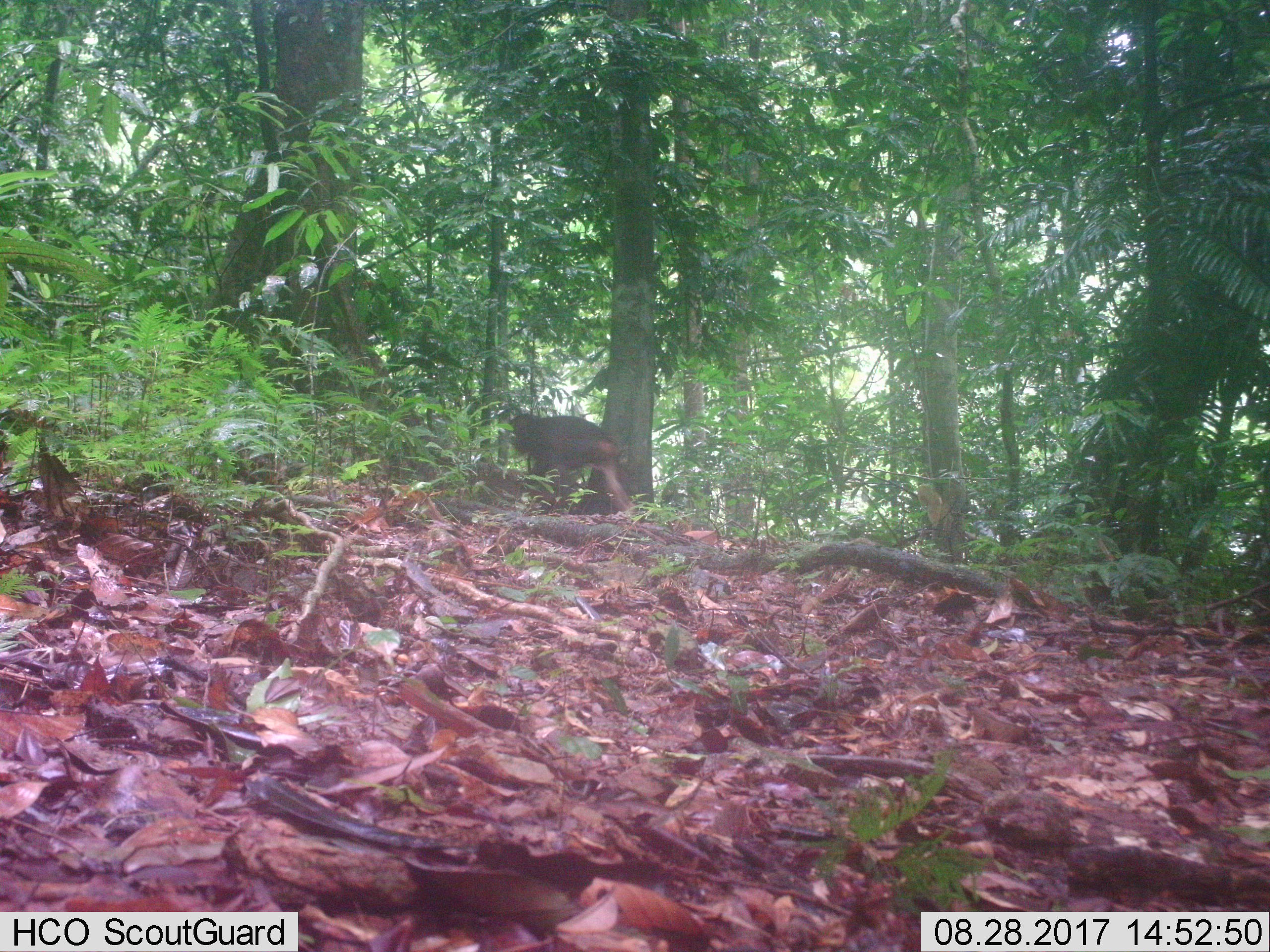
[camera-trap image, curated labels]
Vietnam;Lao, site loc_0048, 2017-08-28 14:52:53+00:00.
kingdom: Animalia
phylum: Chordata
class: Mammalia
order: Primates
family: Cercopithecidae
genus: Macaca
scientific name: Macaca arctoides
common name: stump-tailed macaque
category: stump tailed macaque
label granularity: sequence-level